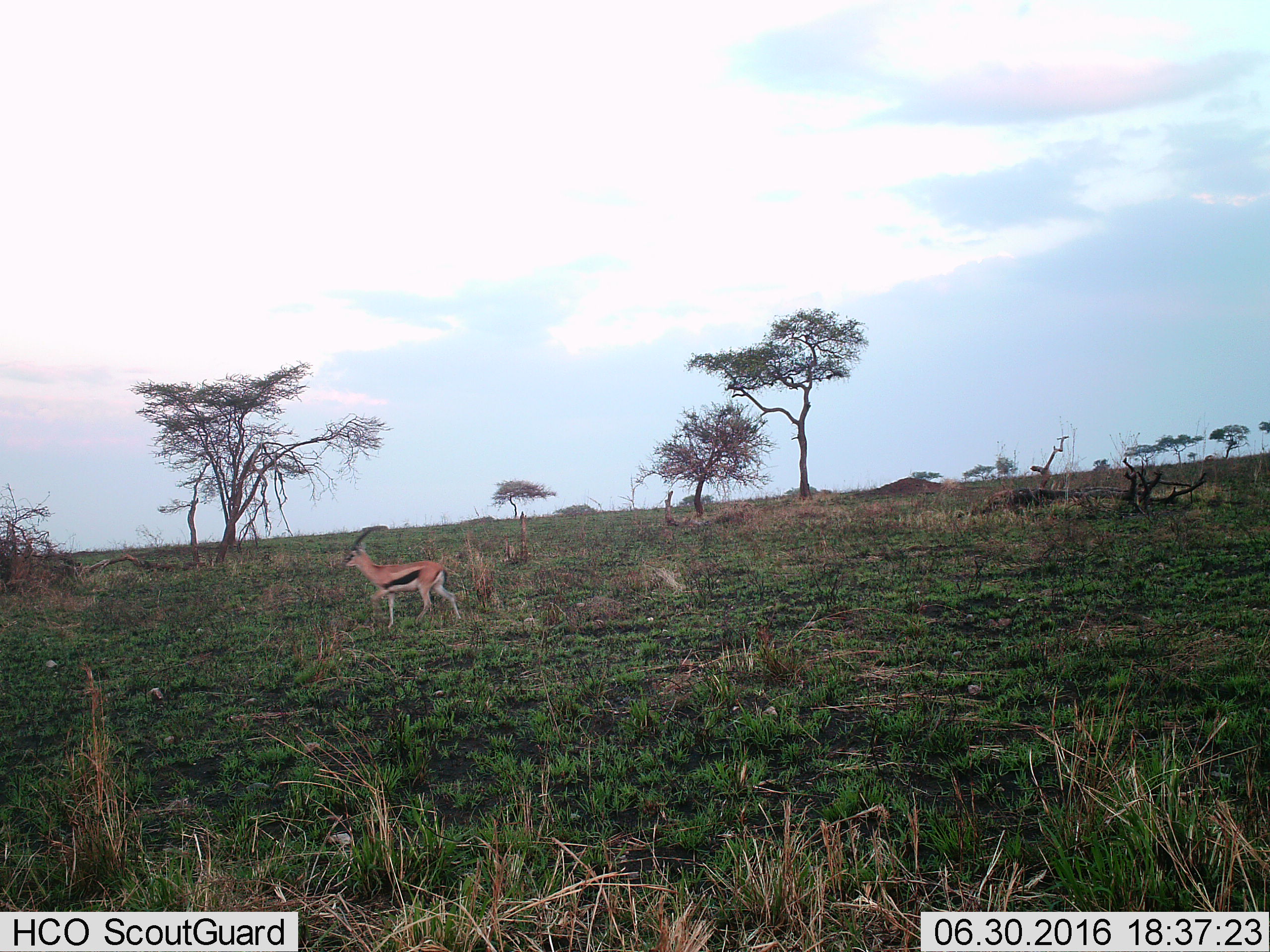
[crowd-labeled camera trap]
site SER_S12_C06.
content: unidentified animal